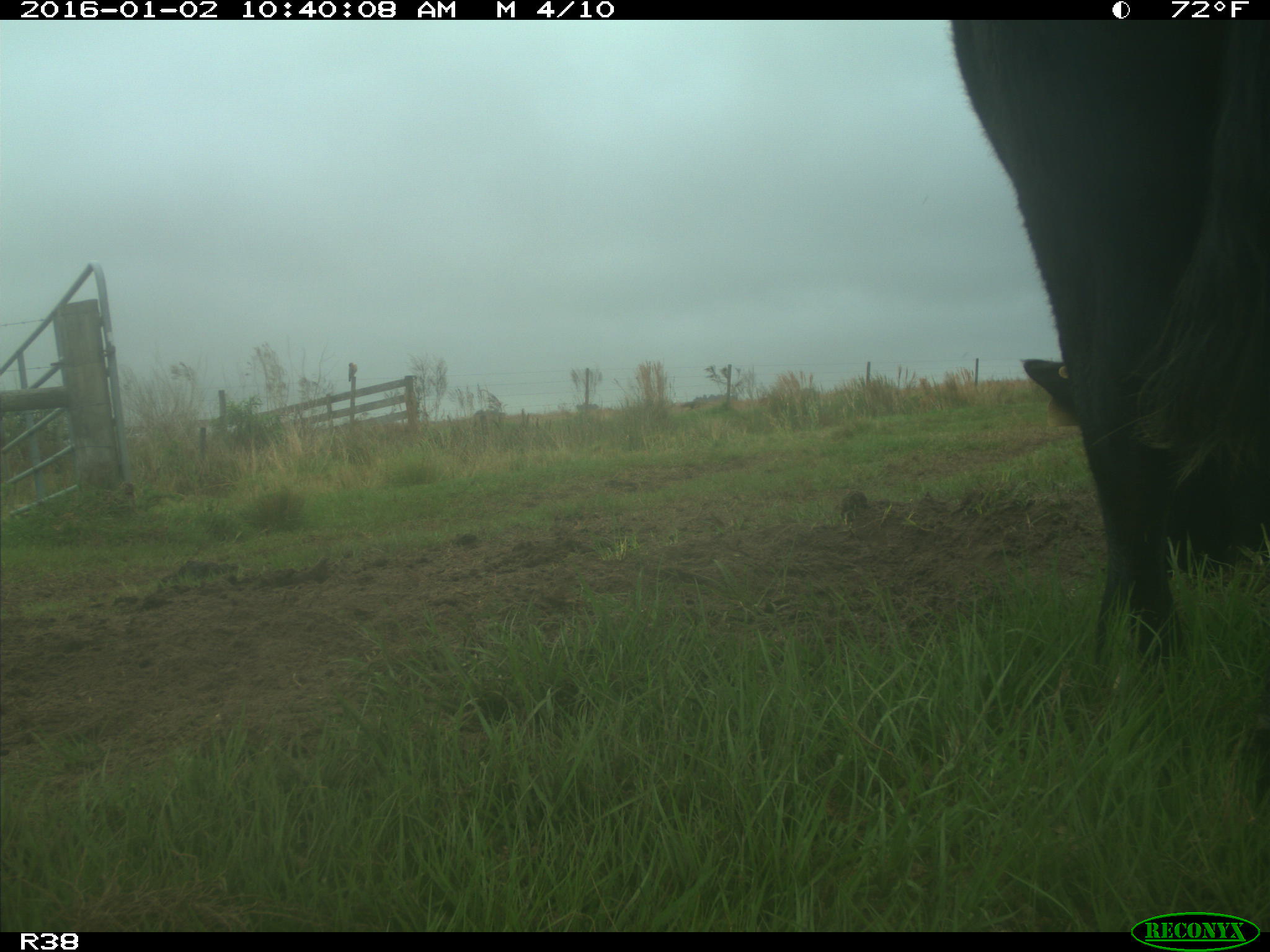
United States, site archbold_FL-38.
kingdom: Animalia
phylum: Chordata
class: Mammalia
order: Artiodactyla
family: Bovidae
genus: Bos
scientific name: Bos taurus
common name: domestic cow